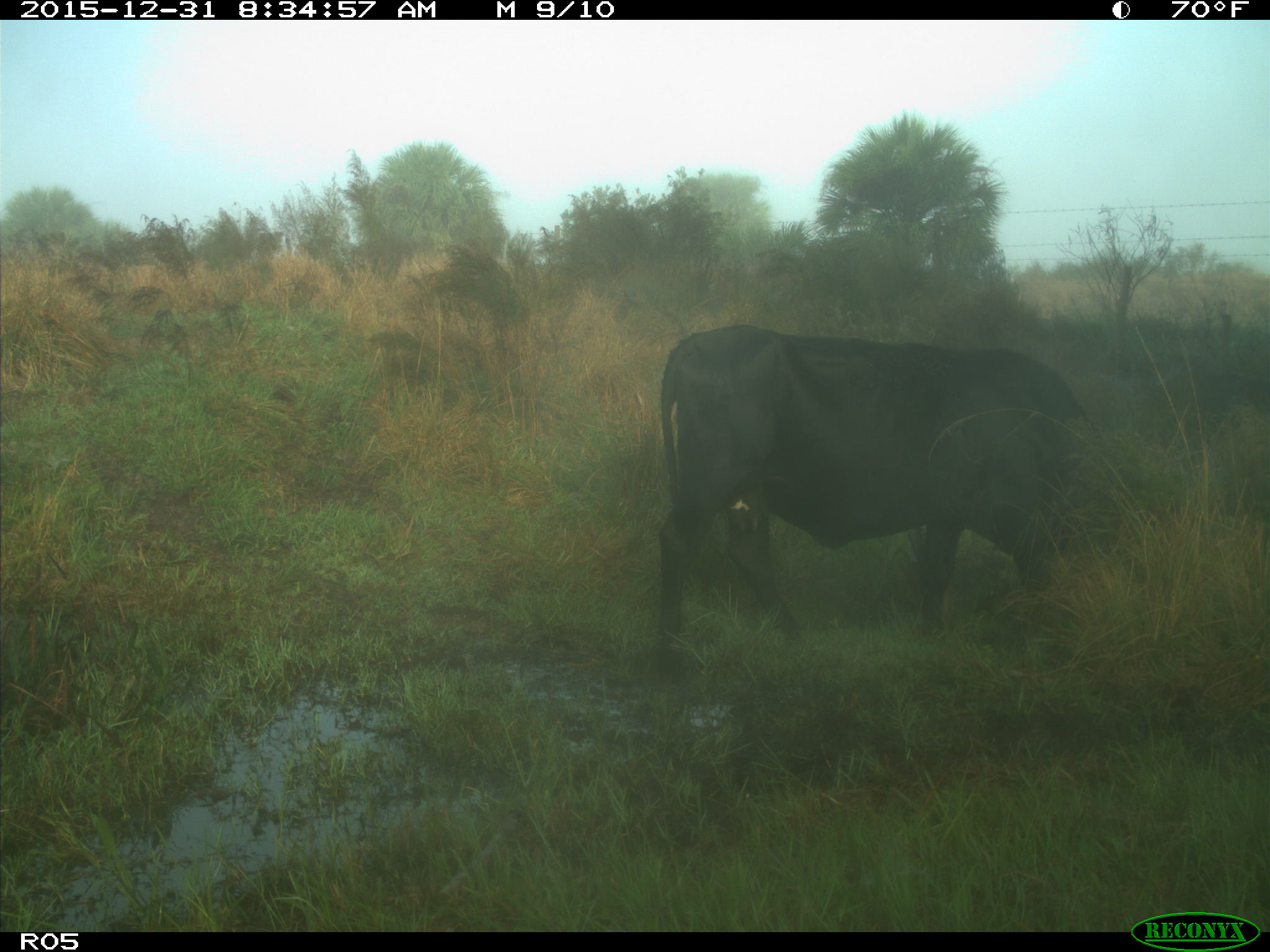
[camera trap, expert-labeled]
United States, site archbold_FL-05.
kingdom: Animalia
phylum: Chordata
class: Mammalia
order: Artiodactyla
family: Bovidae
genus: Bos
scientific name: Bos taurus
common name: domestic cow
Bos taurus (domestic cow).